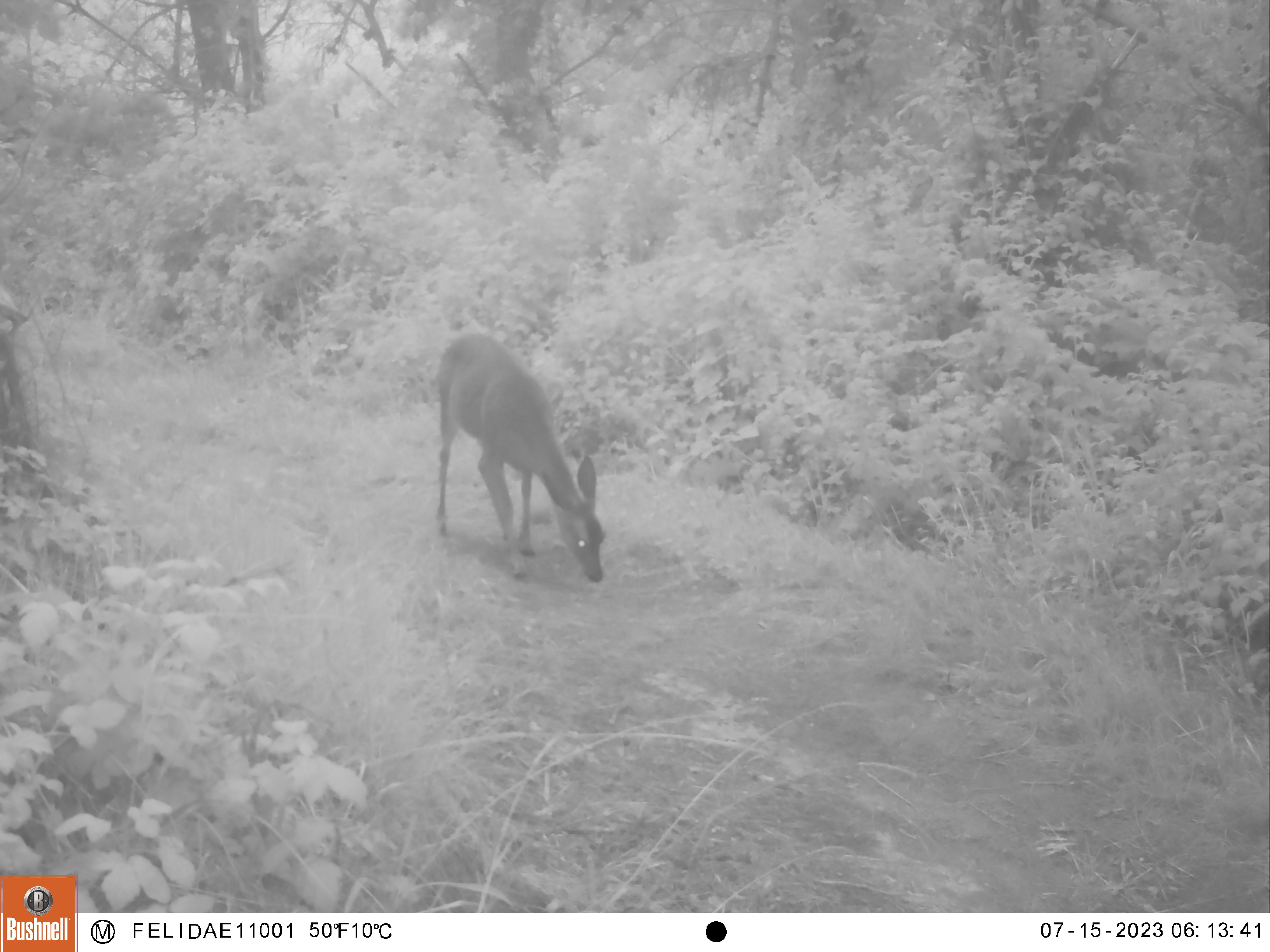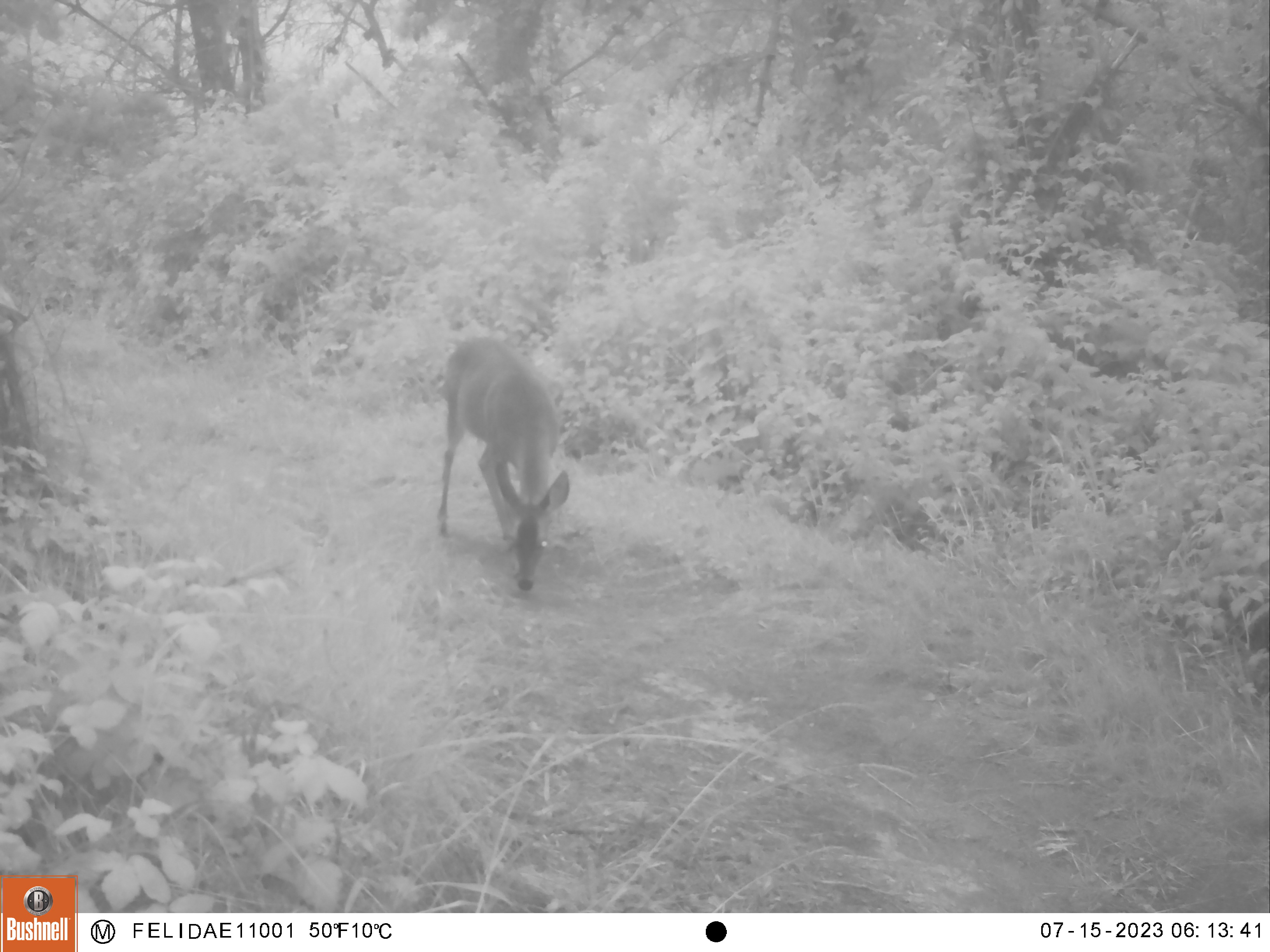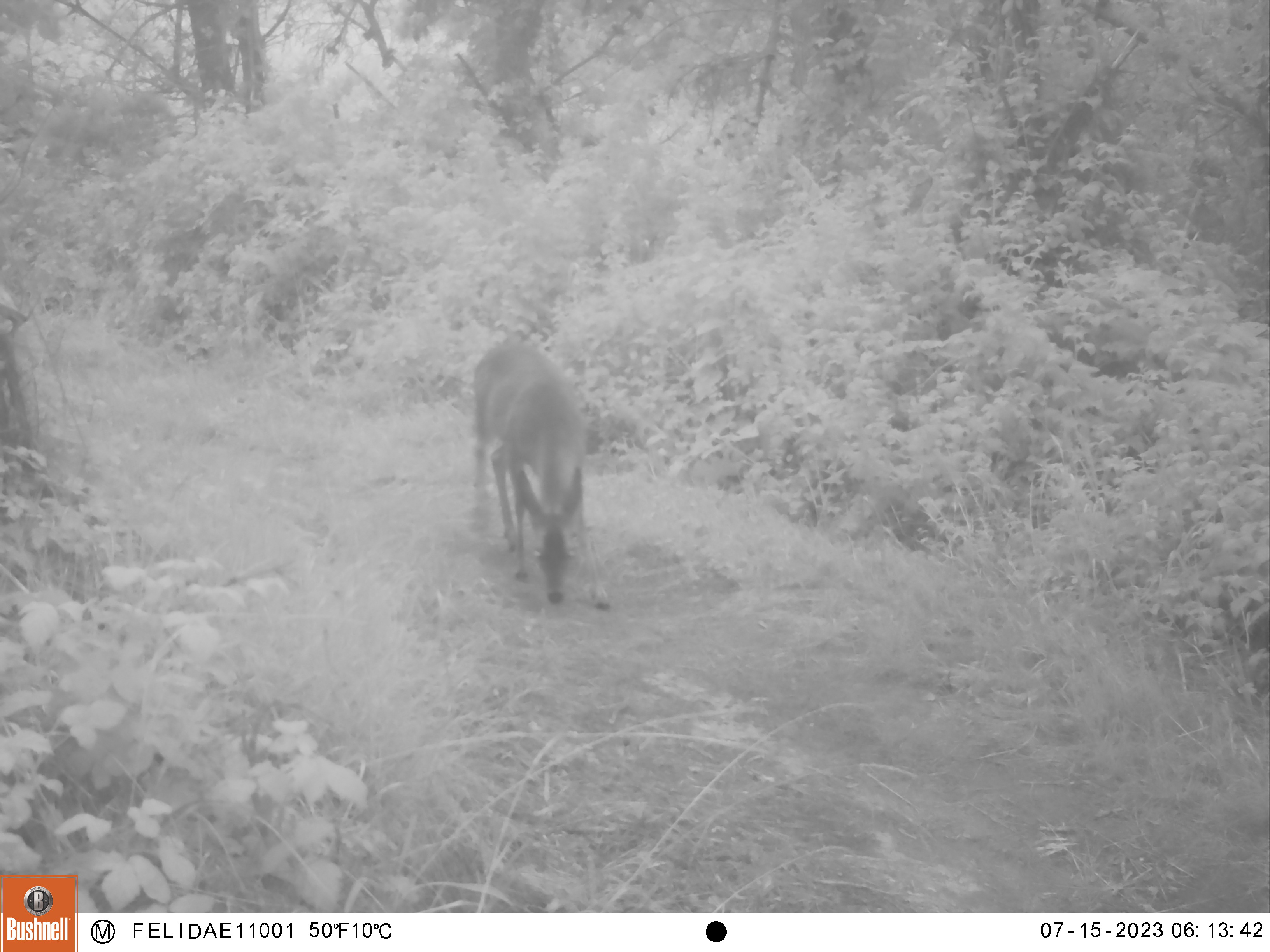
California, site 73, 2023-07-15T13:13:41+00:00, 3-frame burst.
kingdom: Animalia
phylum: Chordata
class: Mammalia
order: Artiodactyla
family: Cervidae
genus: Odocoileus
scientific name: Odocoileus hemionus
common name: mule deer